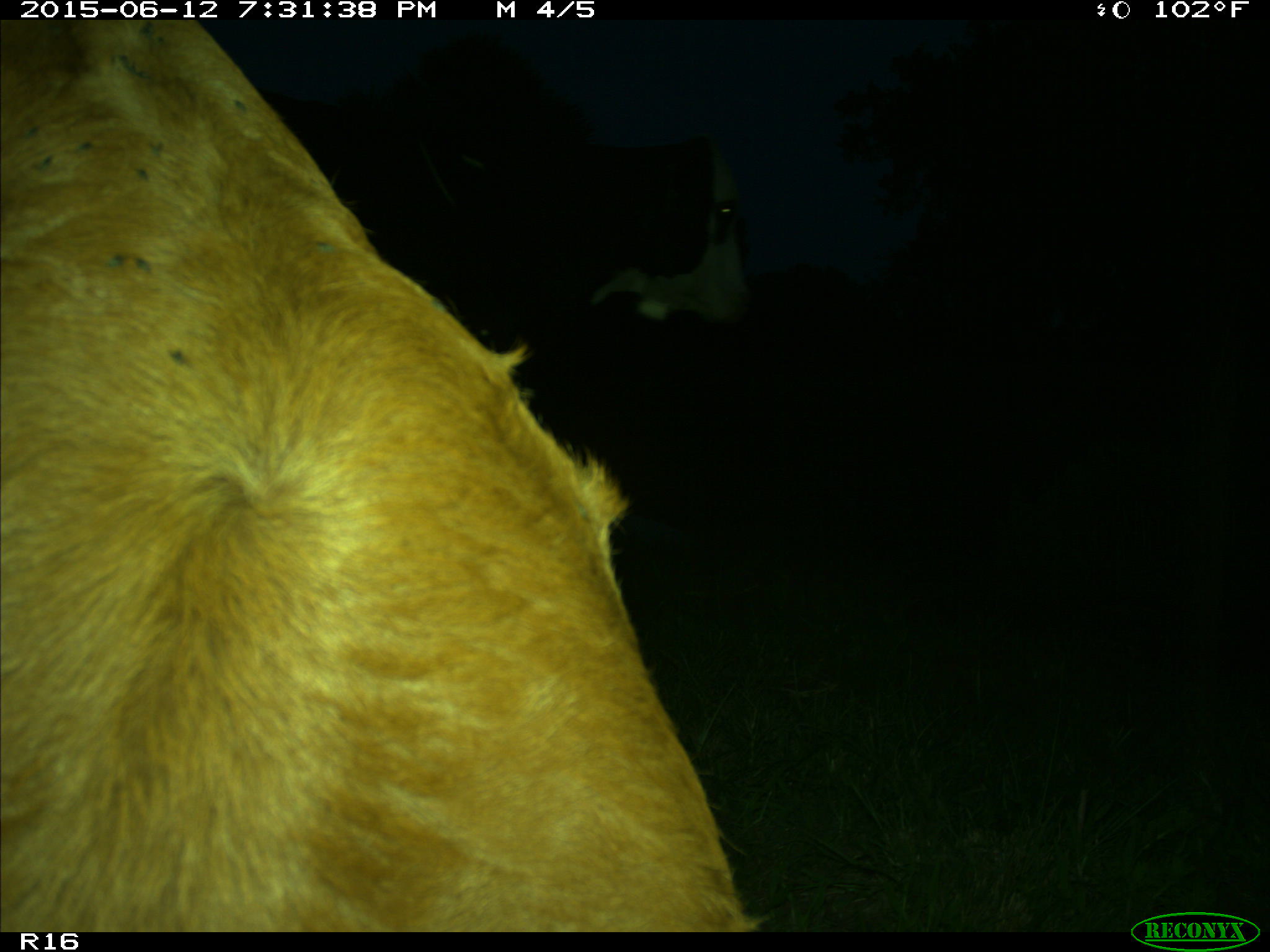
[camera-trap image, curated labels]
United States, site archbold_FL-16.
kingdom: Animalia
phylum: Chordata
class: Mammalia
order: Artiodactyla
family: Bovidae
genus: Bos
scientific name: Bos taurus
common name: domestic cow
Bos taurus (domestic cow).